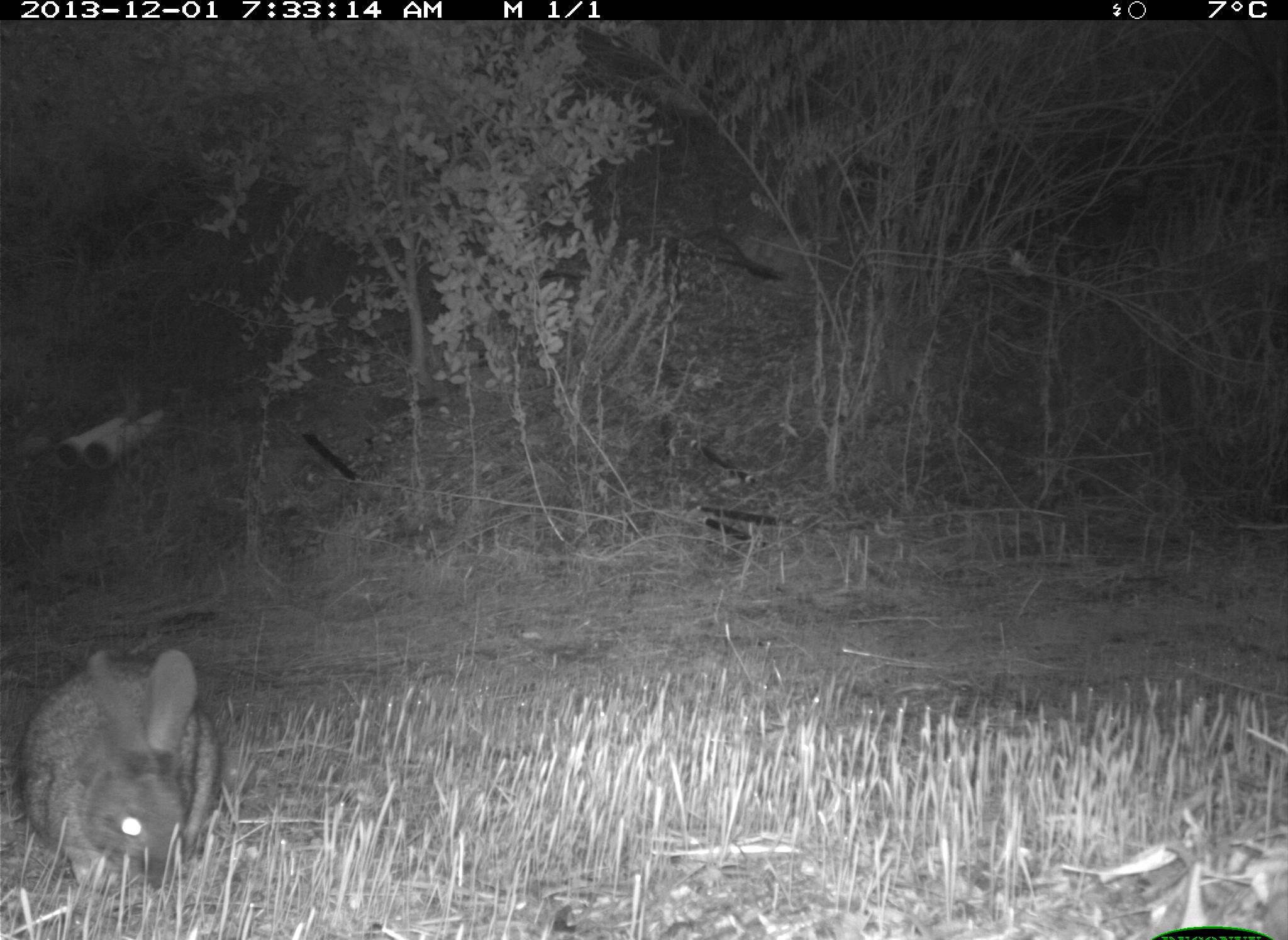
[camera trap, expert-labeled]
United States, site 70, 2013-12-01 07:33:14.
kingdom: Animalia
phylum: Chordata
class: Mammalia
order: Lagomorpha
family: Leporidae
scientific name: Leporidae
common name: rabbits and hares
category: rabbit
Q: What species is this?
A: Rabbit (rabbits and hares) (Leporidae).